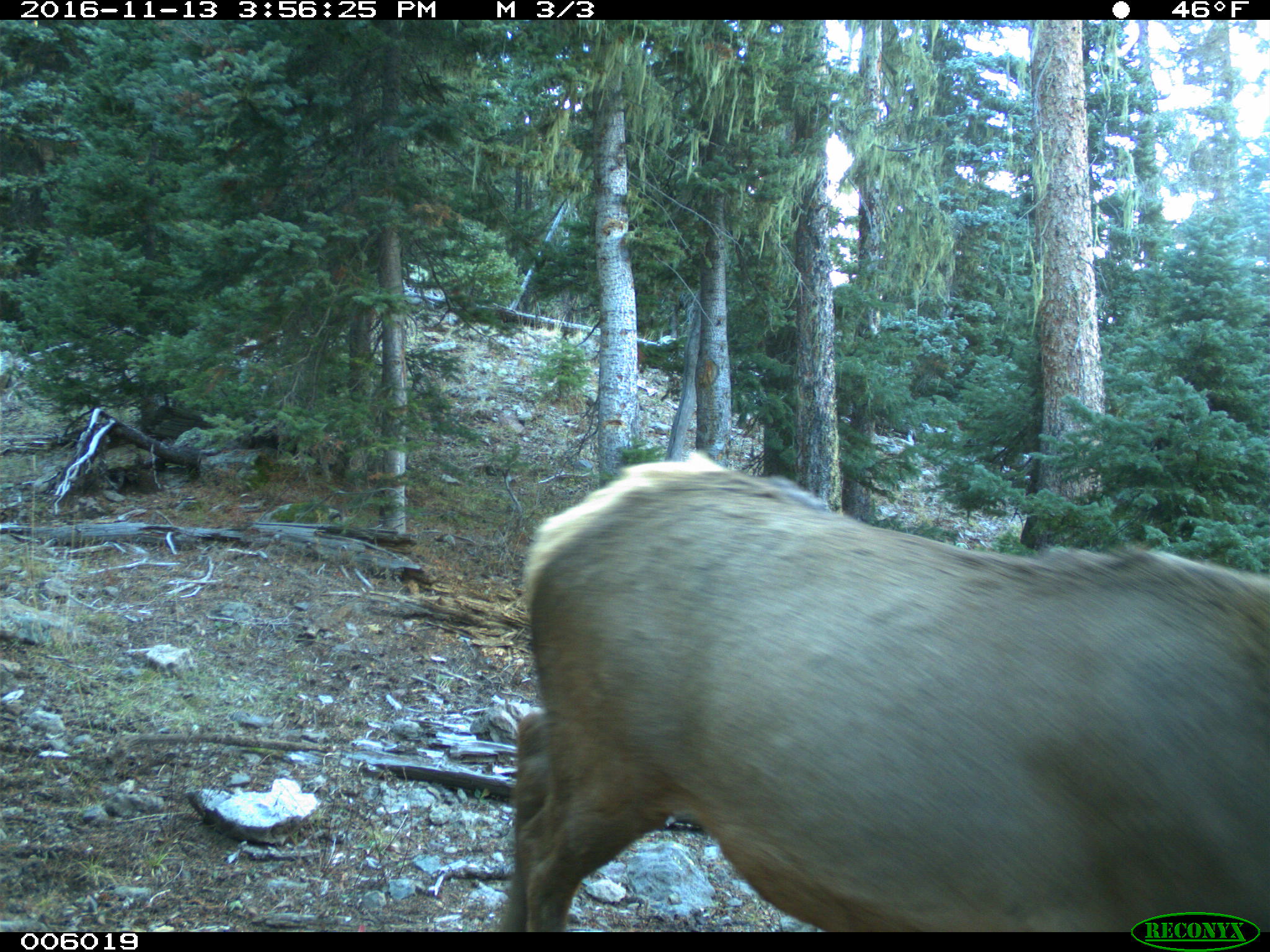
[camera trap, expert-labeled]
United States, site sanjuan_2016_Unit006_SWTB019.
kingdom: Animalia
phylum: Chordata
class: Mammalia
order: Artiodactyla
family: Cervidae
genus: Cervus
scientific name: Cervus elaphus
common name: red deer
Cervus elaphus (red deer).